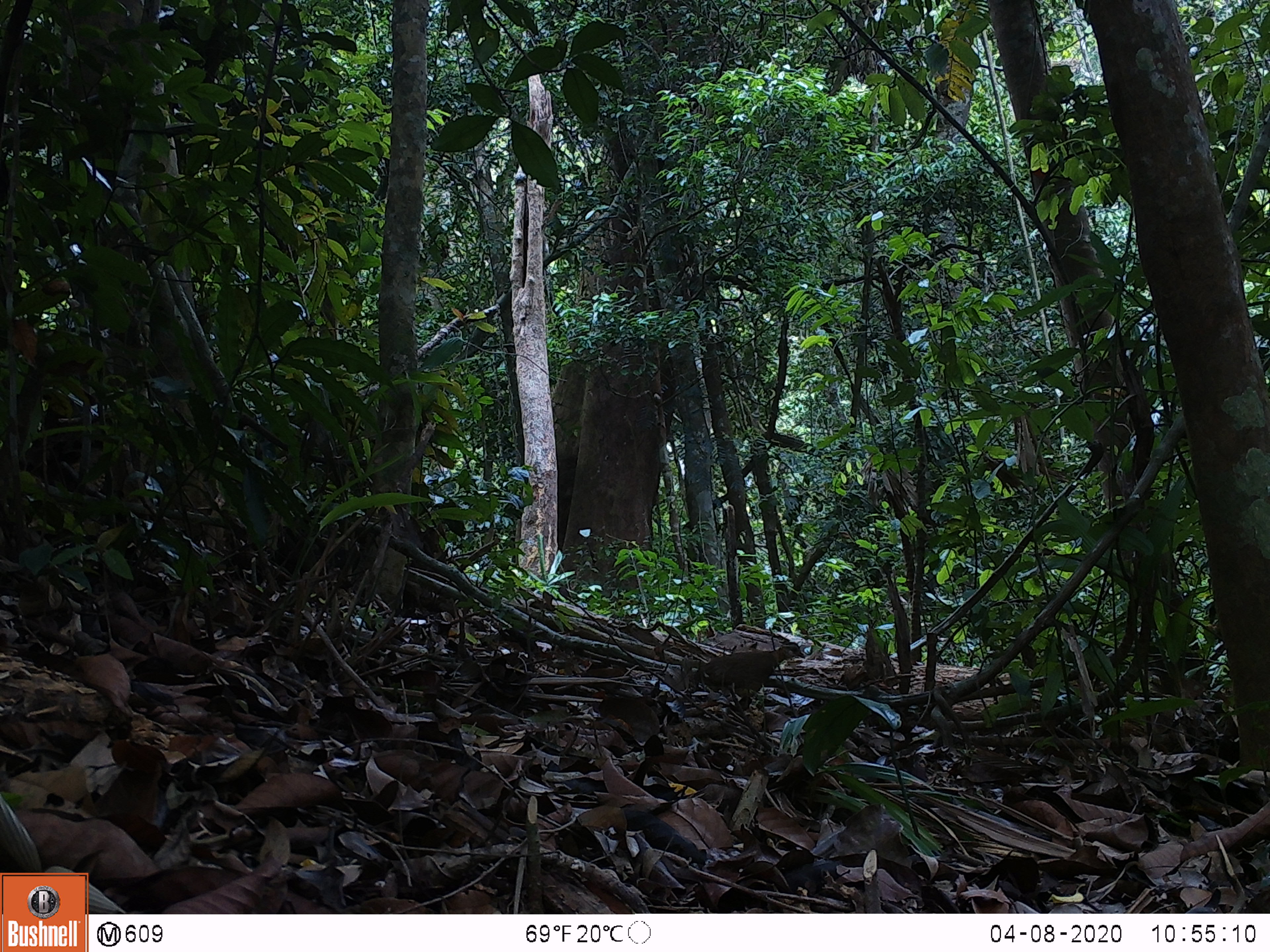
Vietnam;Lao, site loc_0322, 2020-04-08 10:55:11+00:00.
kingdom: Animalia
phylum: Chordata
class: Aves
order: Galliformes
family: Phasianidae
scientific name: Phasianidae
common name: partridge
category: unidentified partridge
Unidentified partridge (partridge) (Phasianidae). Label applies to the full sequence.